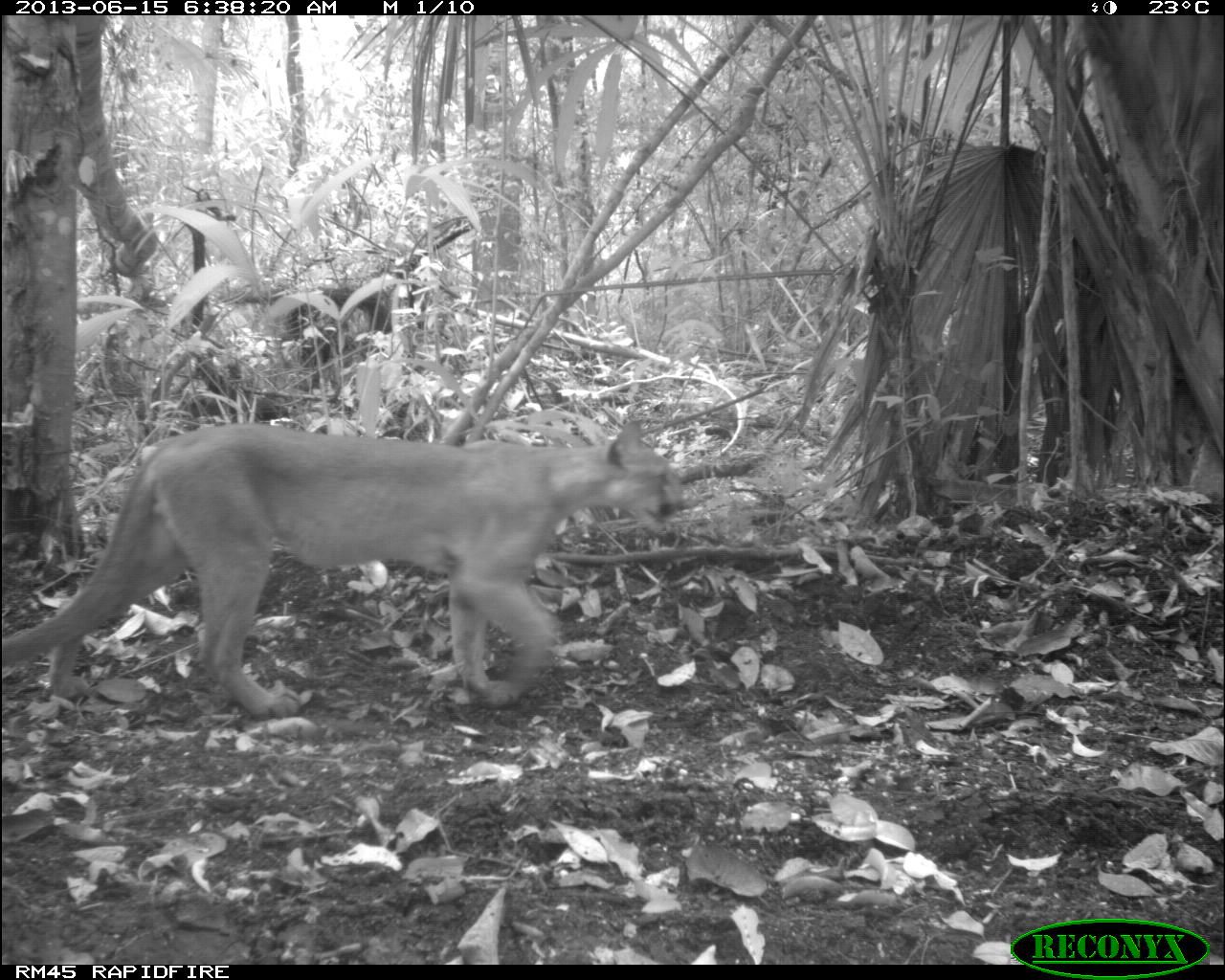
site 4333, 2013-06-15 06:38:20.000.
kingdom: Animalia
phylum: Chordata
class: Mammalia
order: Carnivora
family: Felidae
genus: Puma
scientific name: Puma concolor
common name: mountain lion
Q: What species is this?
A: Puma concolor (mountain lion).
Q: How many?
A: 1.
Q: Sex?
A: Male.